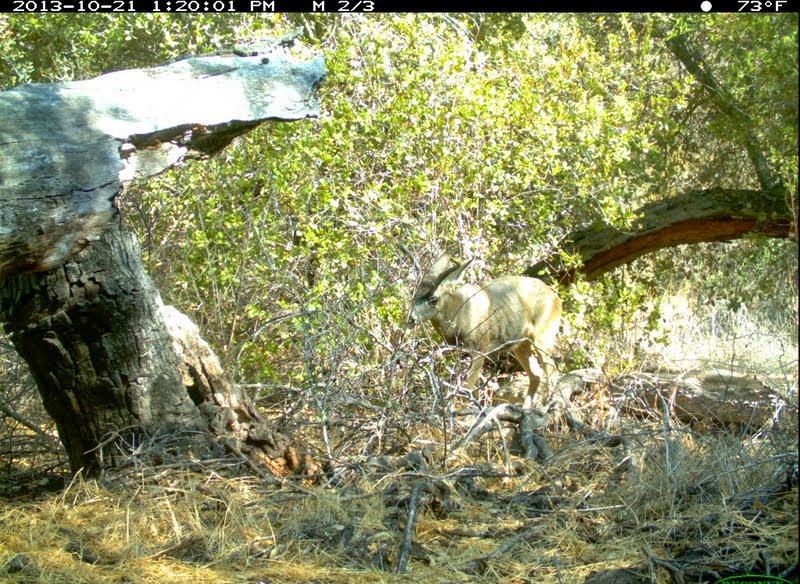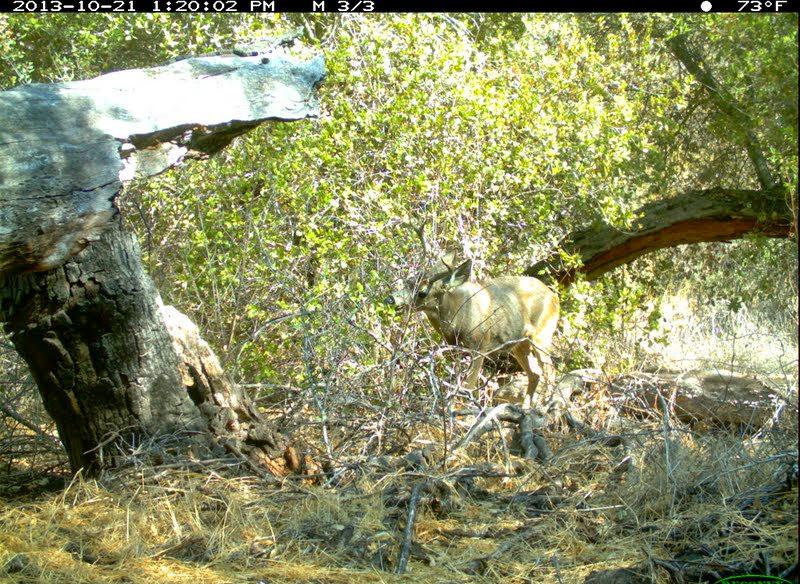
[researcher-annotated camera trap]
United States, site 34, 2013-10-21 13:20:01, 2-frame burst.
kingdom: Animalia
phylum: Chordata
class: Mammalia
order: Artiodactyla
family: Cervidae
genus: Odocoileus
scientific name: Odocoileus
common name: deer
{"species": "deer (Odocoileus)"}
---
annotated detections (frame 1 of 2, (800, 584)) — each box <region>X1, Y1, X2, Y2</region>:
deer: <region>396, 241, 565, 419</region>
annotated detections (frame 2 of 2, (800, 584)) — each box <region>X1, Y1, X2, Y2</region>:
deer: <region>385, 222, 572, 411</region>